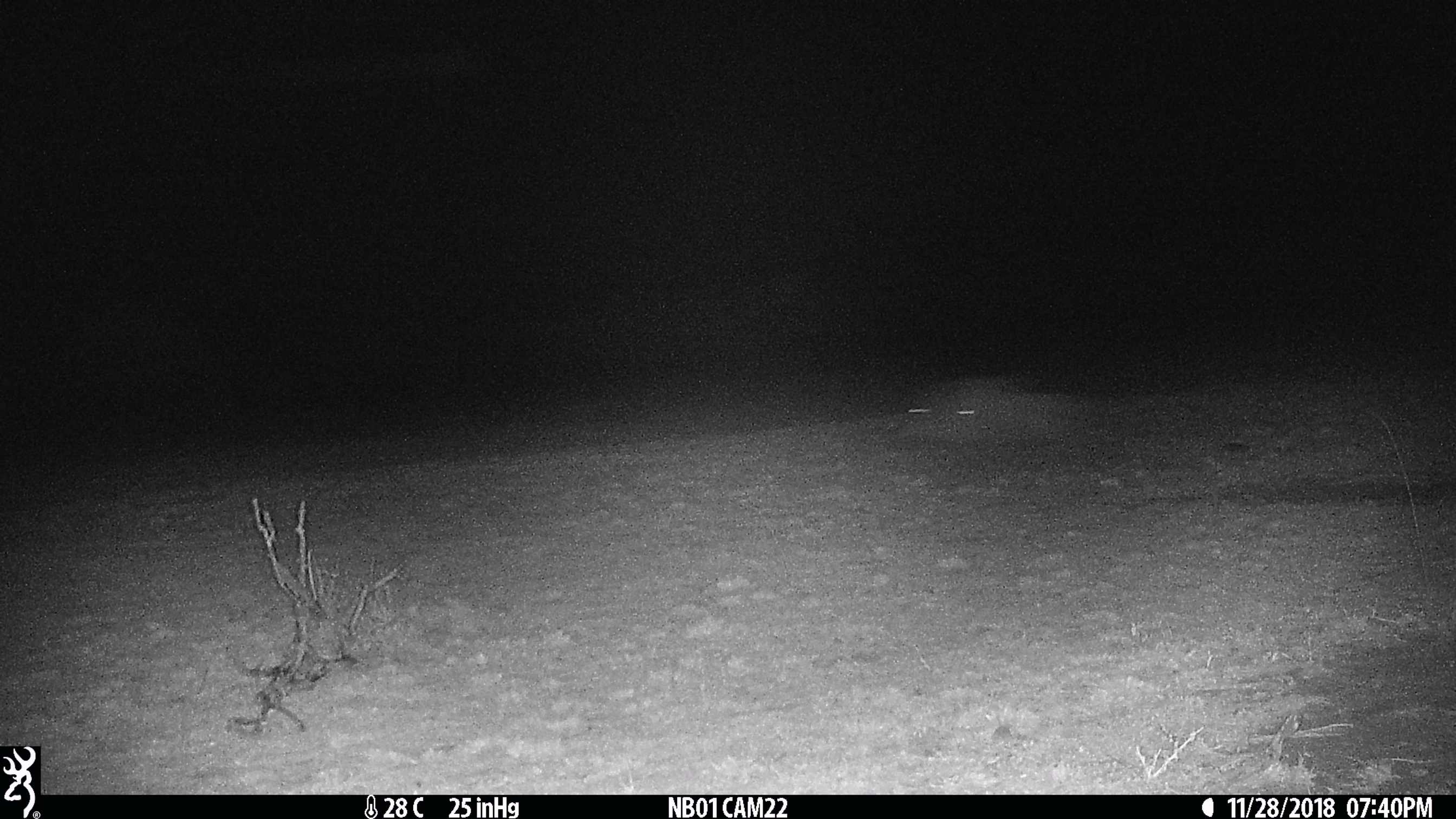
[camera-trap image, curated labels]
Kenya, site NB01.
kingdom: Animalia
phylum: Chordata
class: Mammalia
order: Artiodactyla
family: Suidae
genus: Phacochoerus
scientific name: Phacochoerus africanus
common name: common warthog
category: warthog